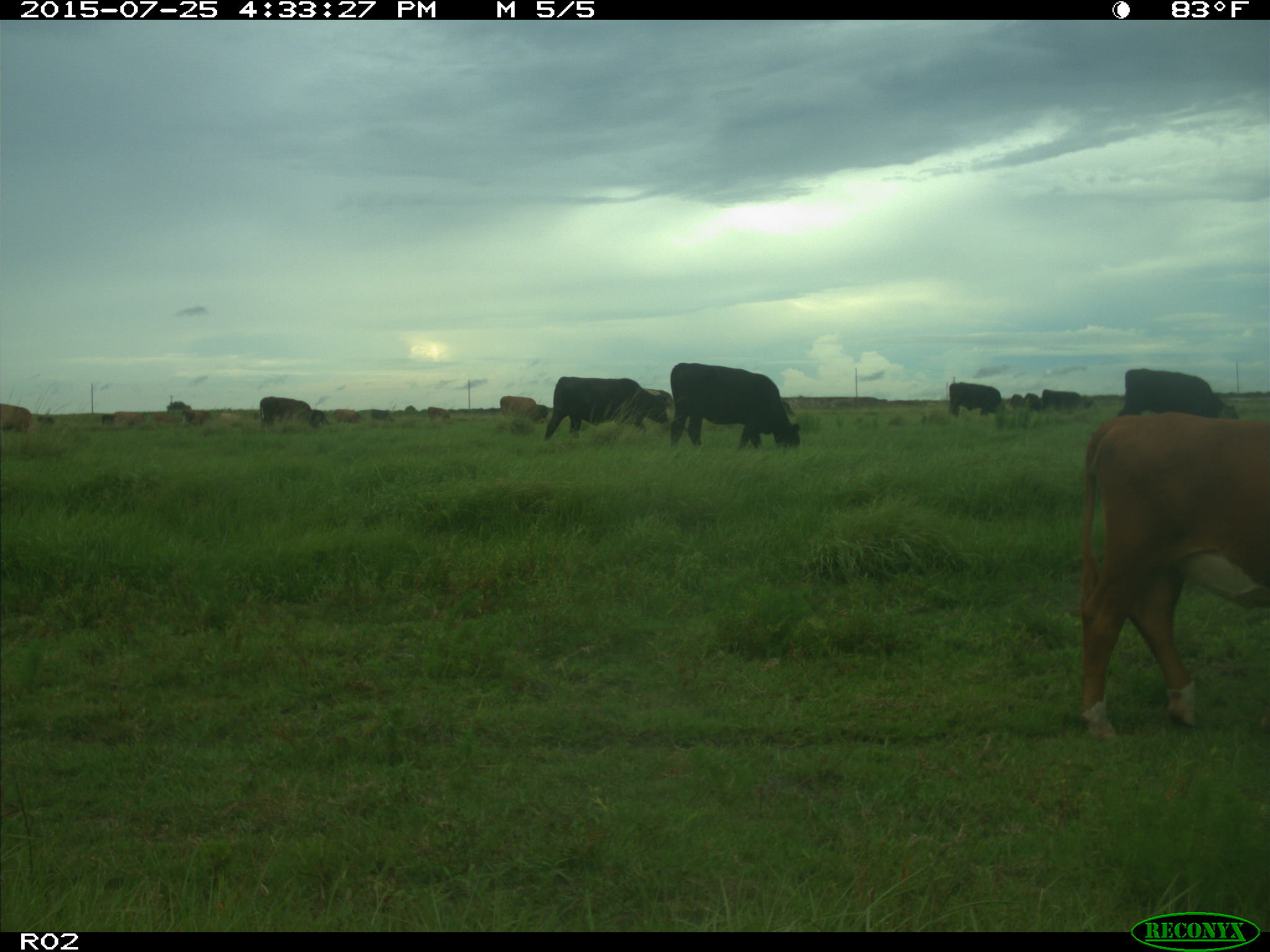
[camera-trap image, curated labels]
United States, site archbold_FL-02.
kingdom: Animalia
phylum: Chordata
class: Mammalia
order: Artiodactyla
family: Bovidae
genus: Bos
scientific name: Bos taurus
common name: domestic cow